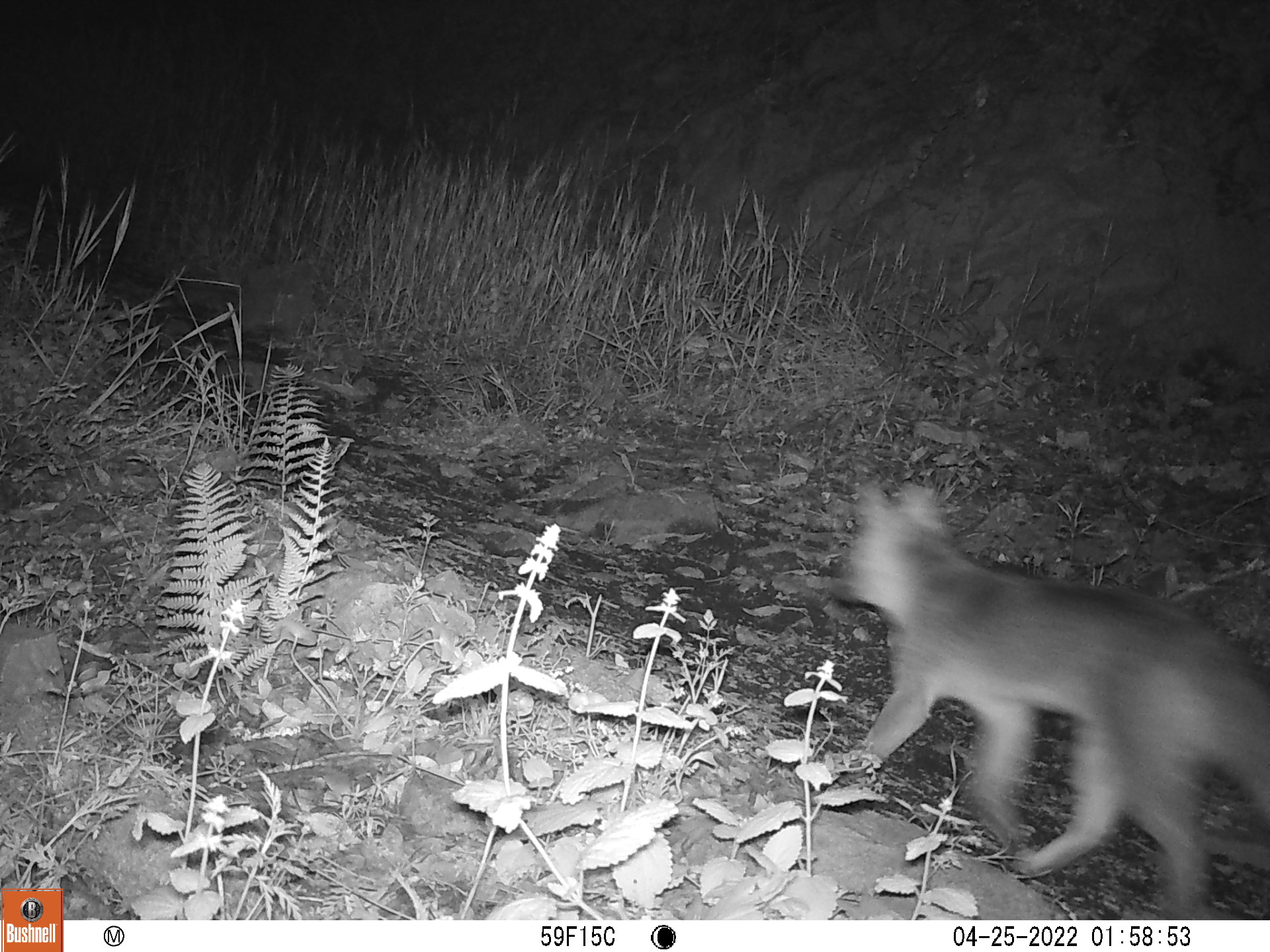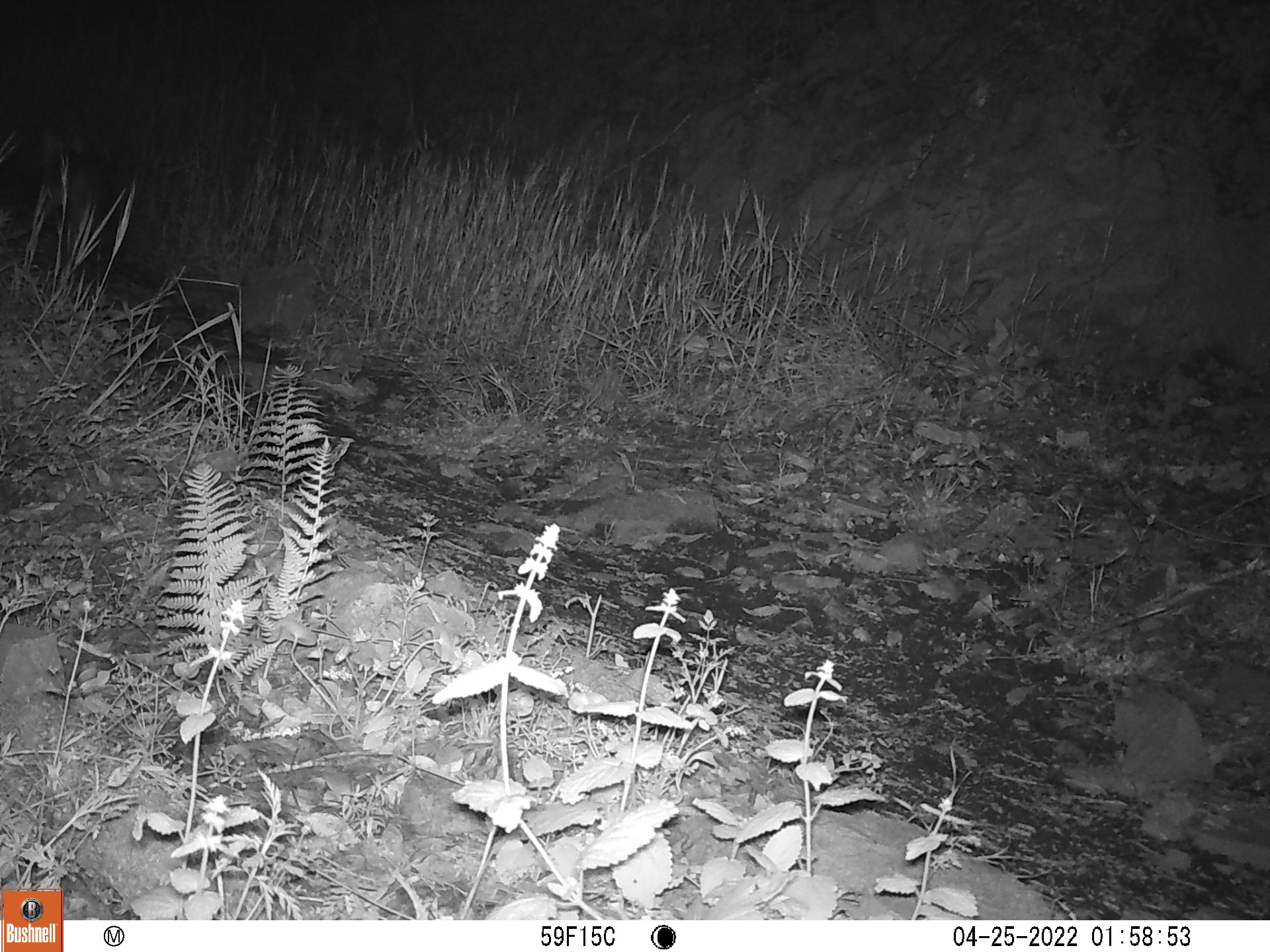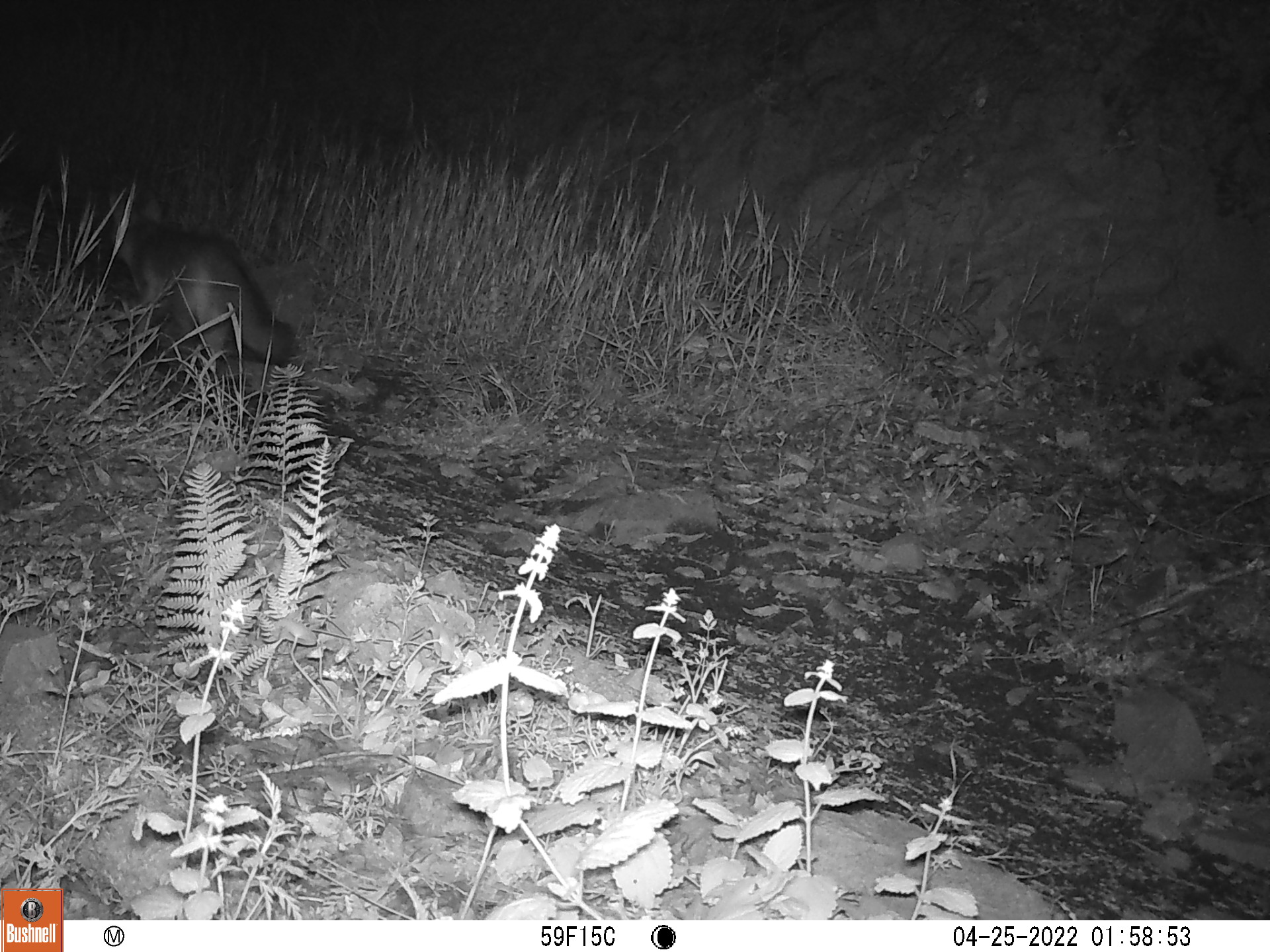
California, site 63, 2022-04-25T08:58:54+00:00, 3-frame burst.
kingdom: Animalia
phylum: Chordata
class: Mammalia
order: Carnivora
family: Canidae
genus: Urocyon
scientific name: Urocyon cinereoargenteus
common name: gray fox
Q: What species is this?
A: Gray fox (Urocyon cinereoargenteus).